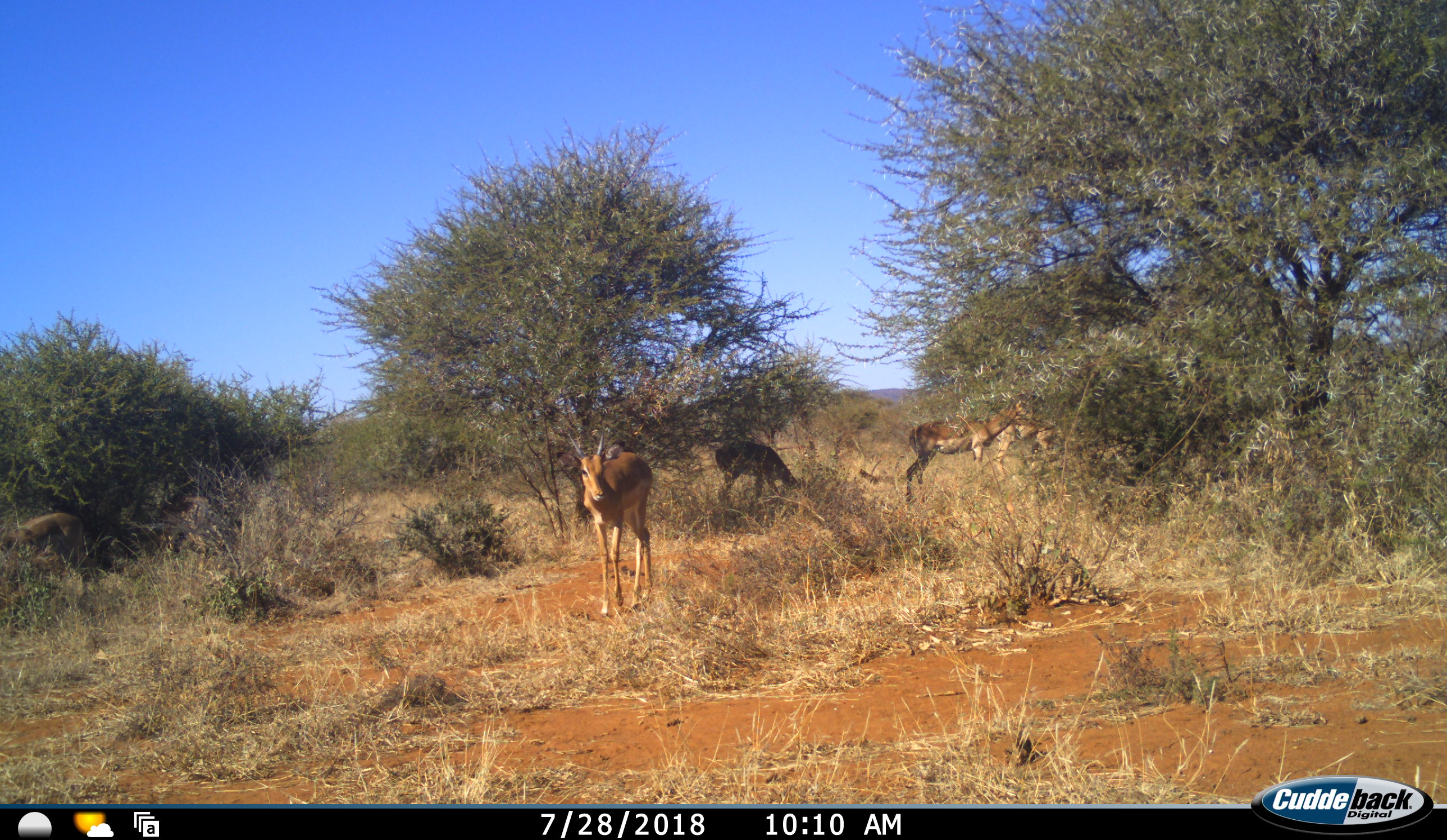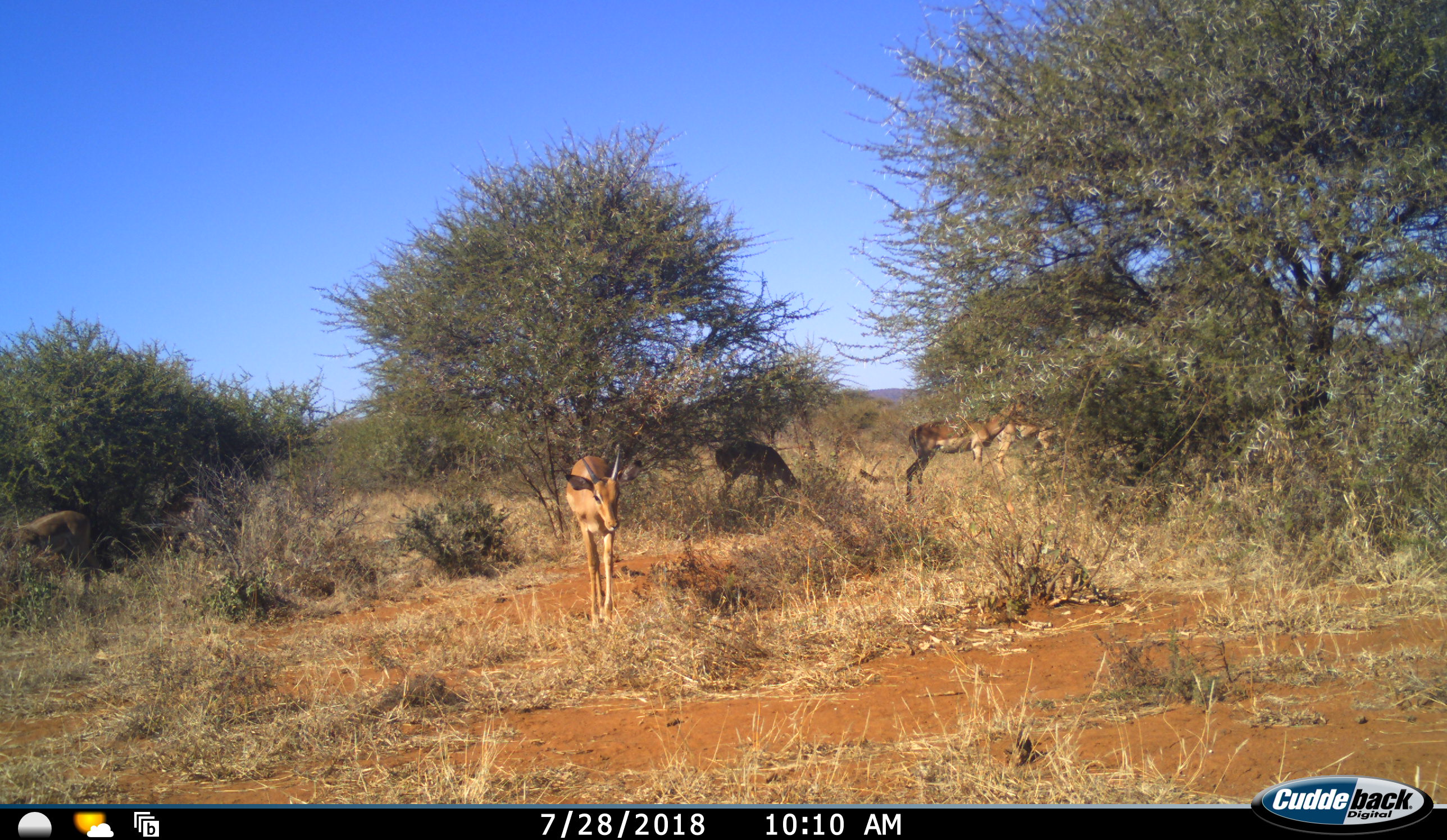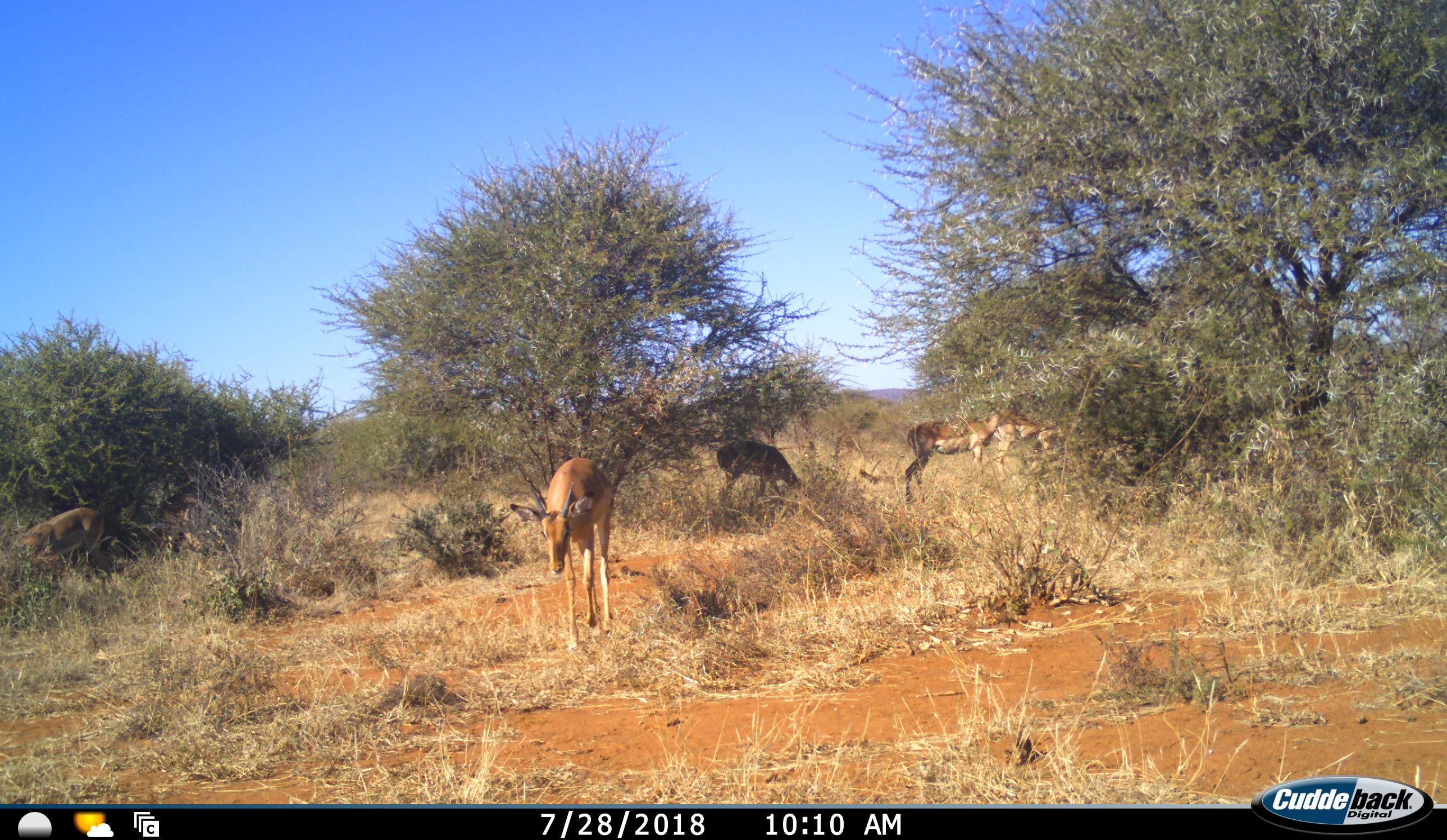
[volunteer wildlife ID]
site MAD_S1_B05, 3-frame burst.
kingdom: Animalia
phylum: Chordata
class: Mammalia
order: Artiodactyla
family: Bovidae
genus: Aepyceros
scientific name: Aepyceros melampus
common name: impala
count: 5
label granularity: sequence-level